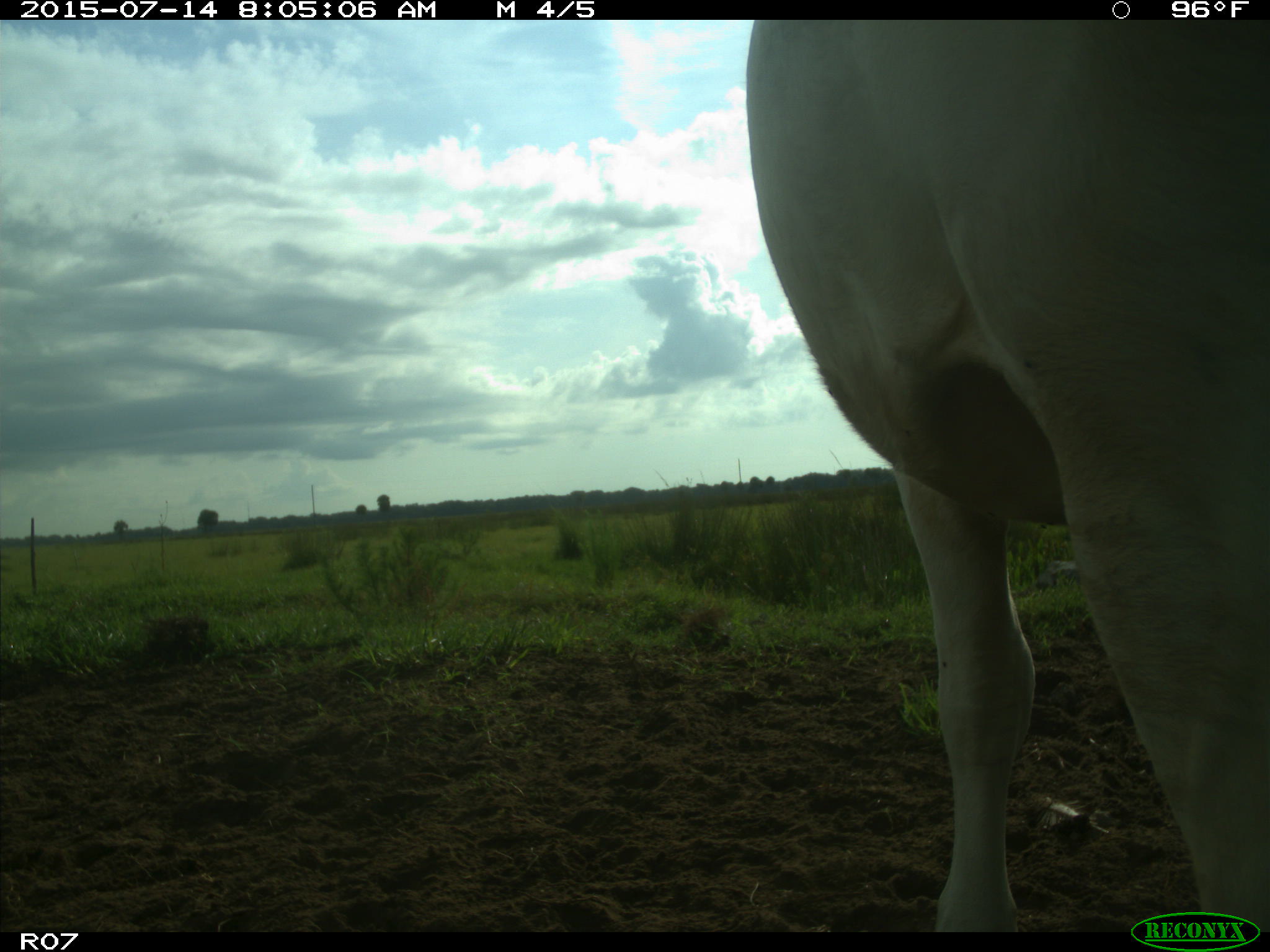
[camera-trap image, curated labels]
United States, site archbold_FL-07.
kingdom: Animalia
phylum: Chordata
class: Mammalia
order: Artiodactyla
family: Bovidae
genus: Bos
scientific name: Bos taurus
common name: domestic cow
Bos taurus (domestic cow).